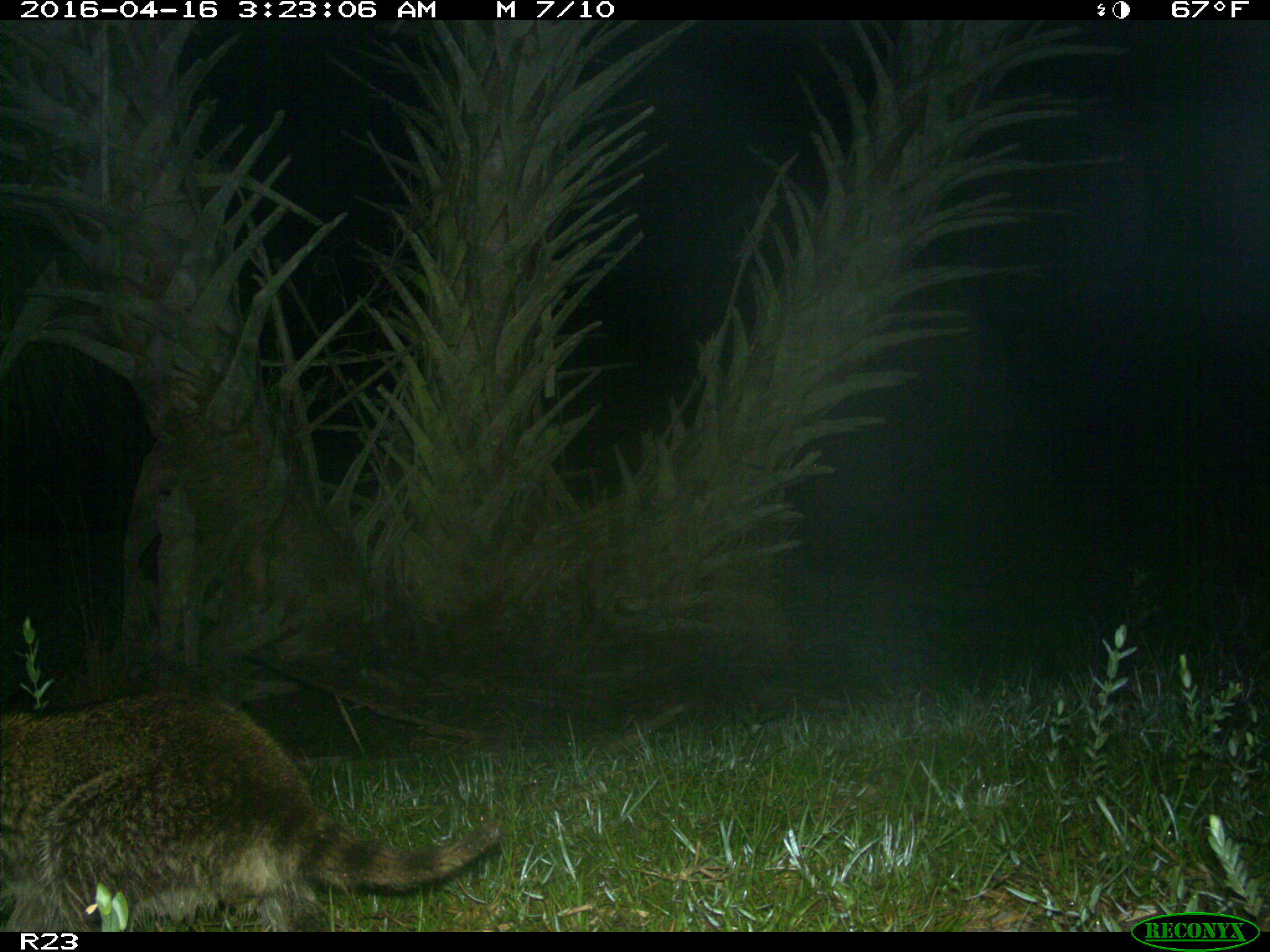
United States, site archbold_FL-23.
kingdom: Animalia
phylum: Chordata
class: Mammalia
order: Carnivora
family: Procyonidae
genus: Procyon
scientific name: Procyon lotor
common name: common raccoon